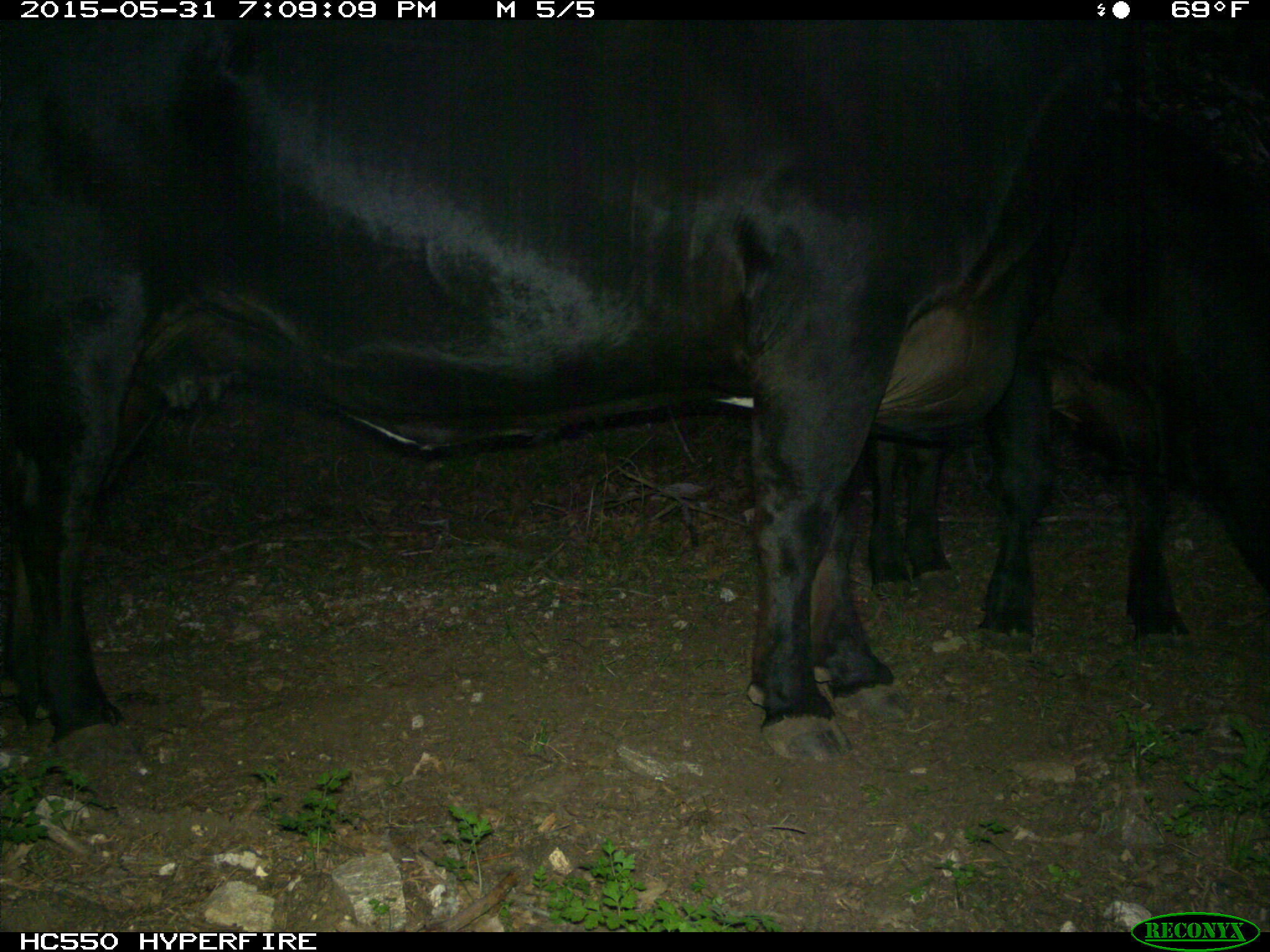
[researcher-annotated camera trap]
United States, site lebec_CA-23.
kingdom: Animalia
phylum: Chordata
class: Mammalia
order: Artiodactyla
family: Bovidae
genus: Bos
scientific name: Bos taurus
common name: domestic cow